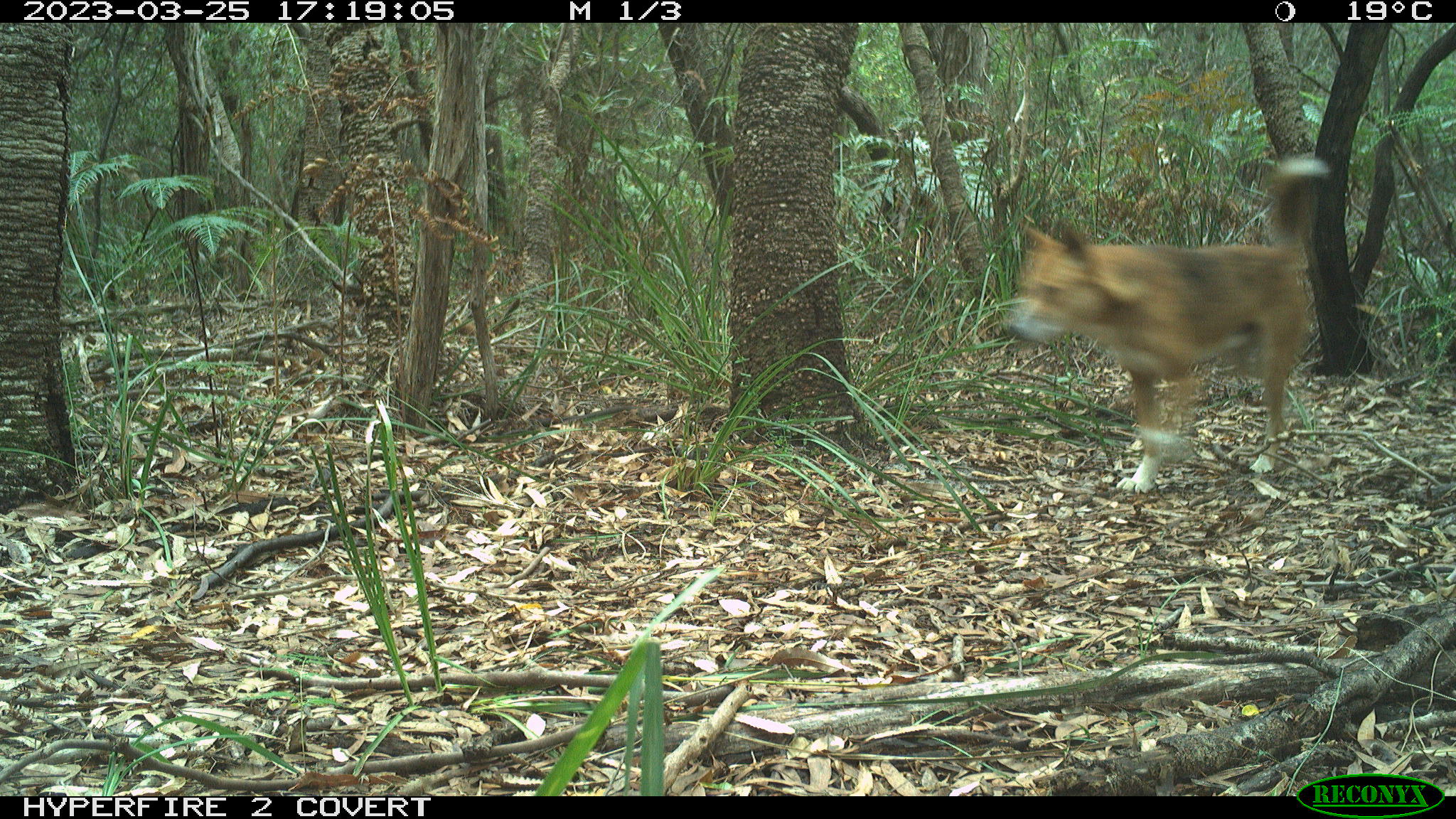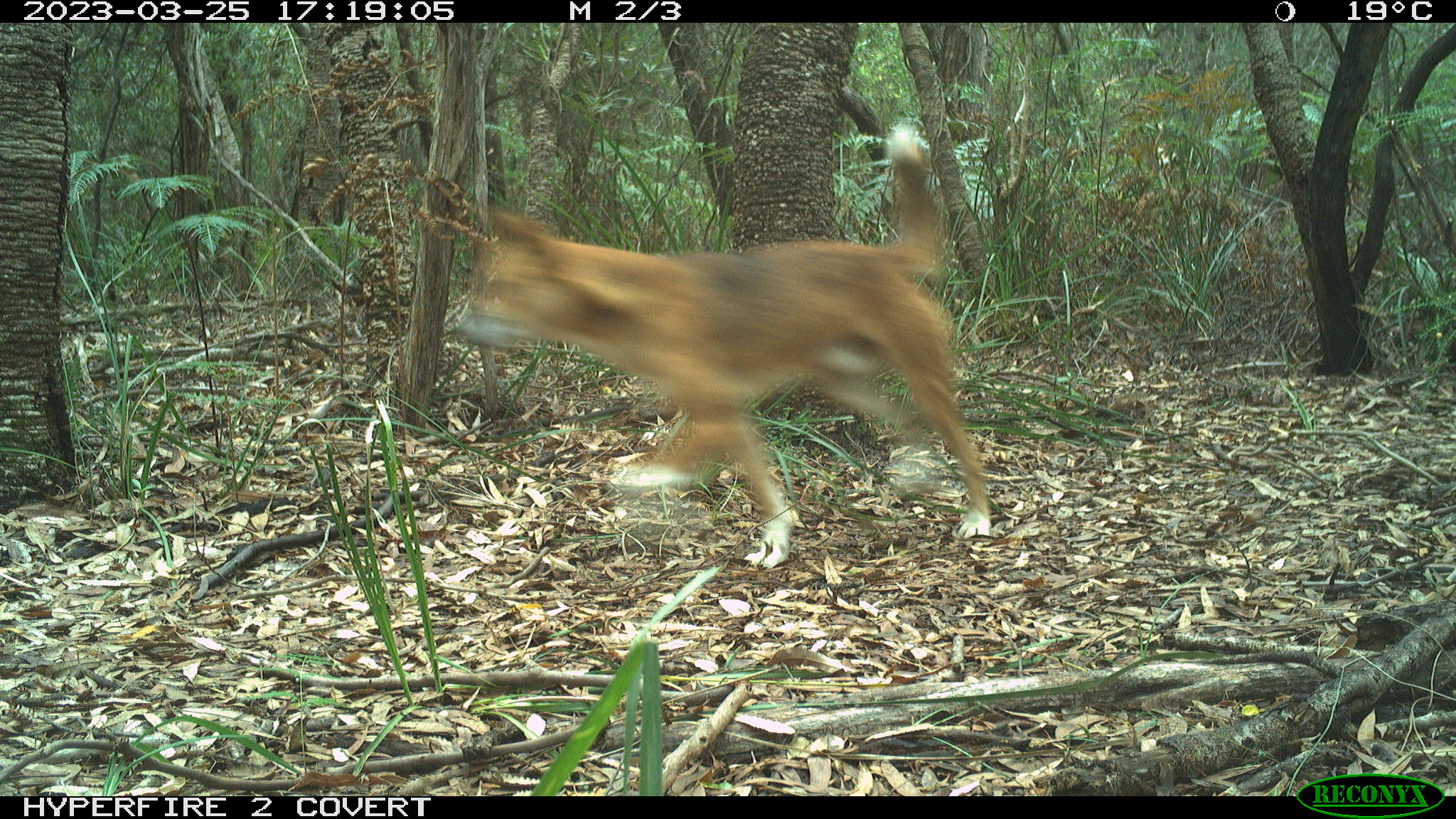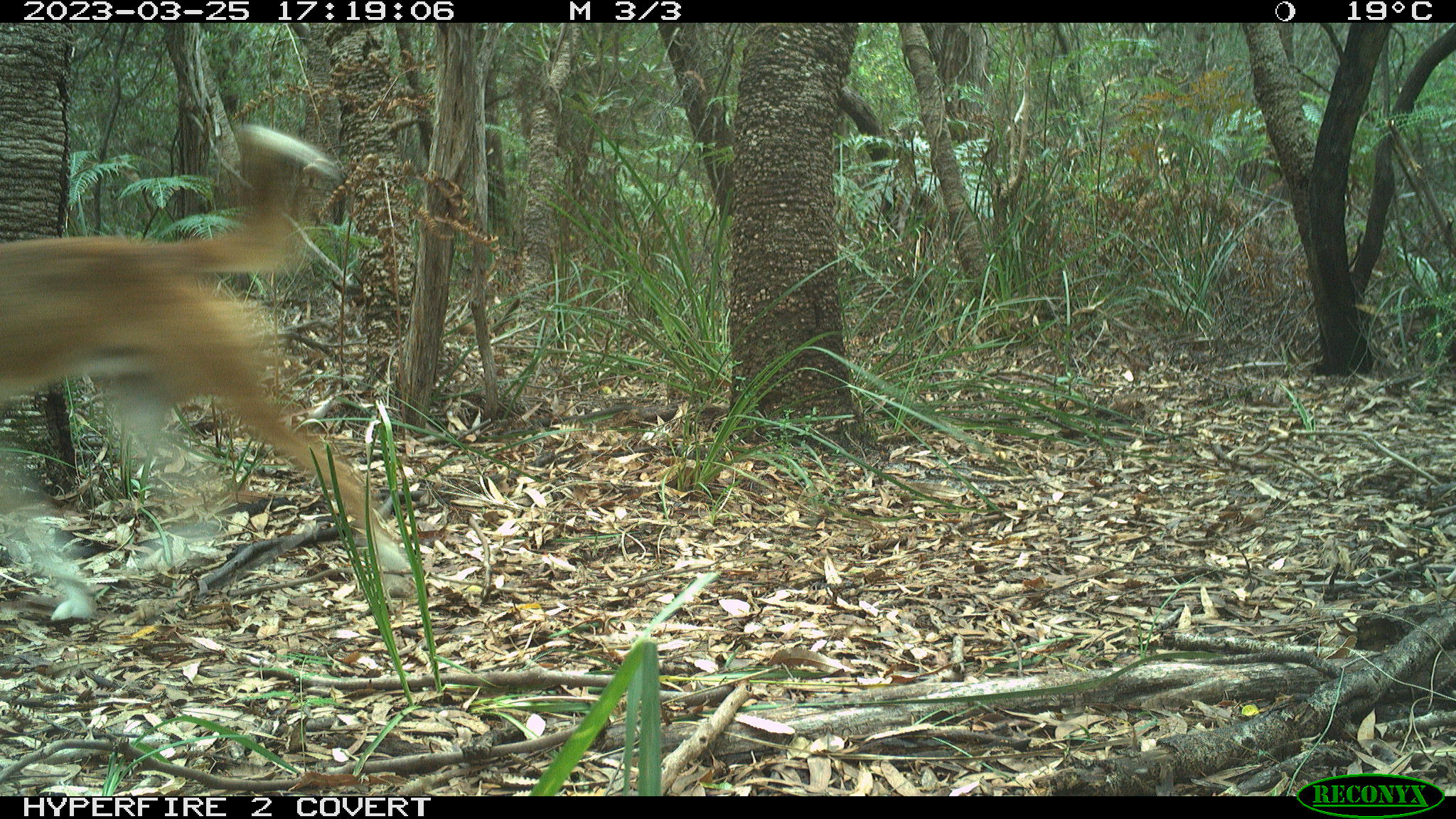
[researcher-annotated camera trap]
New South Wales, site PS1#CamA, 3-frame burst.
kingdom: Animalia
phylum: Chordata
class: Mammalia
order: Carnivora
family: Canidae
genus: Canis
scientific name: Canis familiaris dingo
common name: dingo